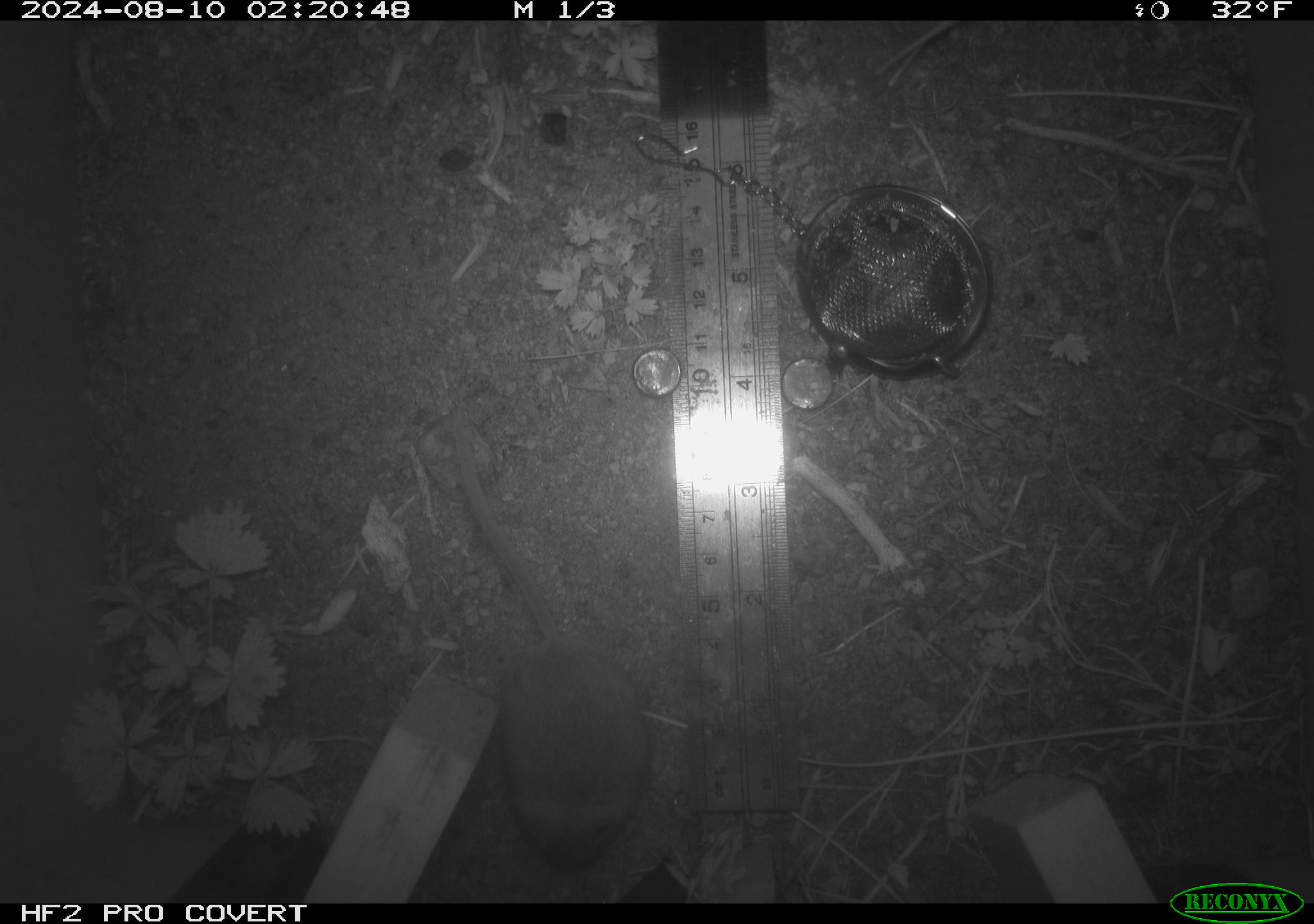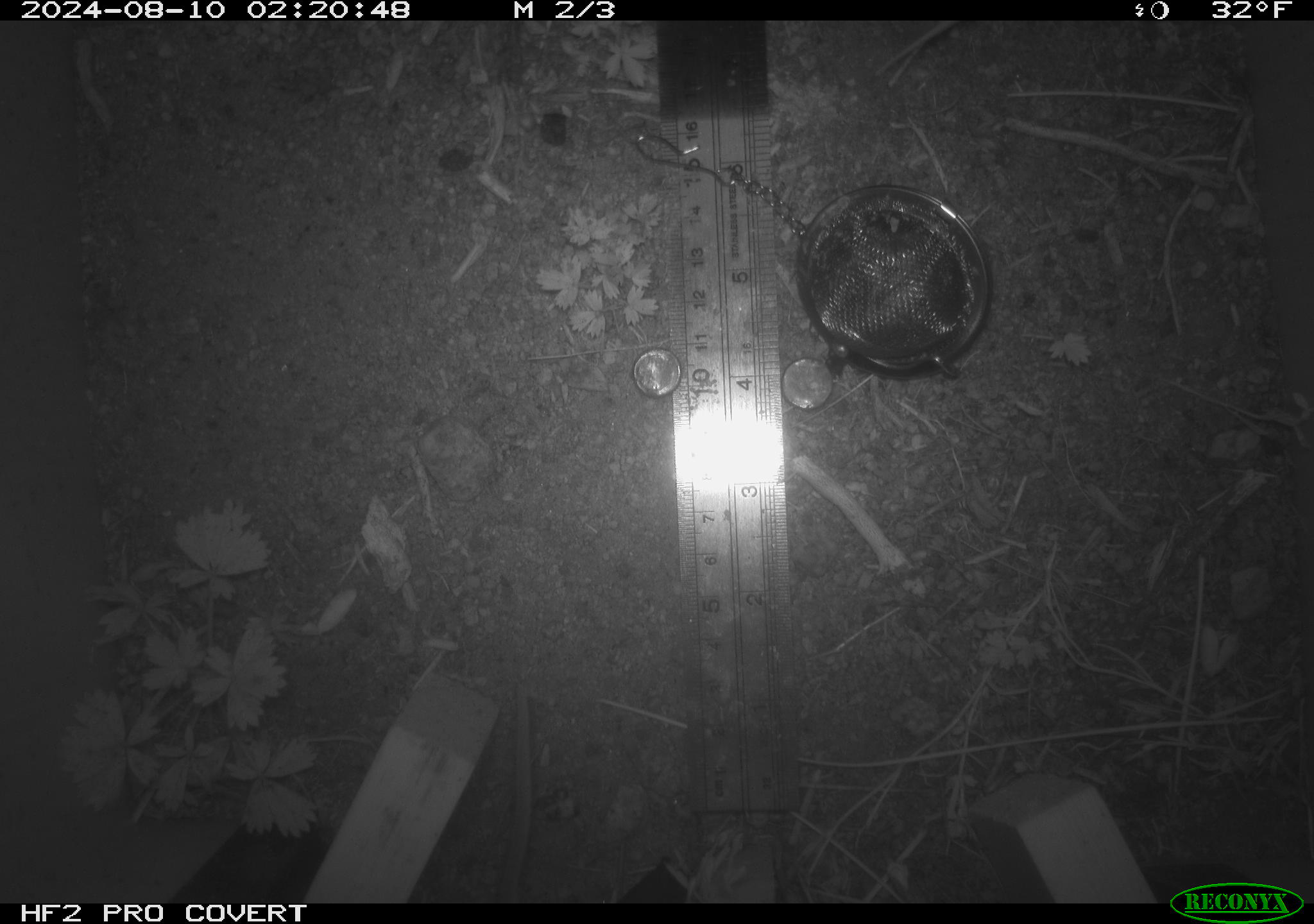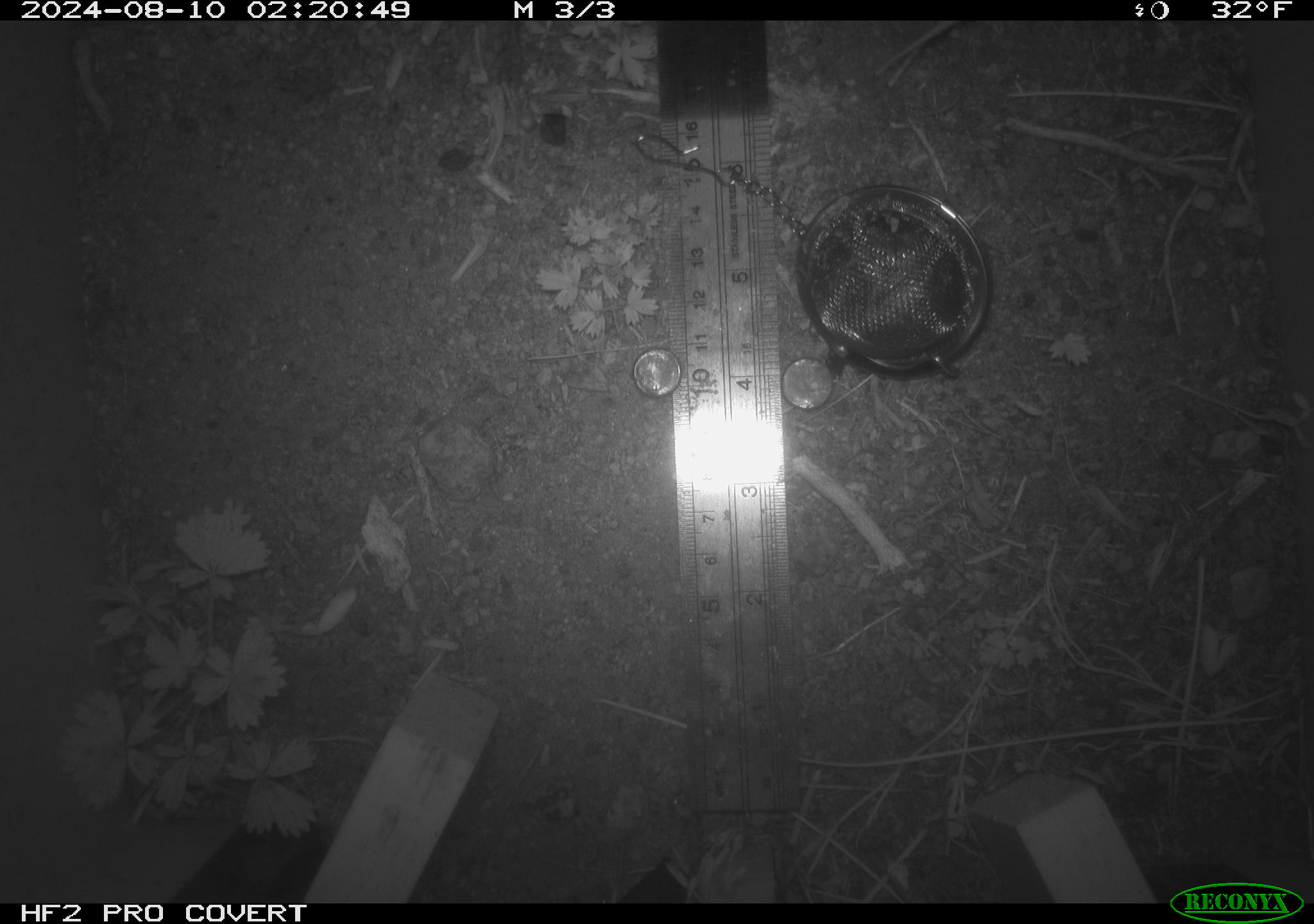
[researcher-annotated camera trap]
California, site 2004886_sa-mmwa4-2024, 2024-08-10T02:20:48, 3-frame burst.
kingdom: Animalia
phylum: Chordata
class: Mammalia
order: Rodentia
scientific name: Rodentia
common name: mouse species